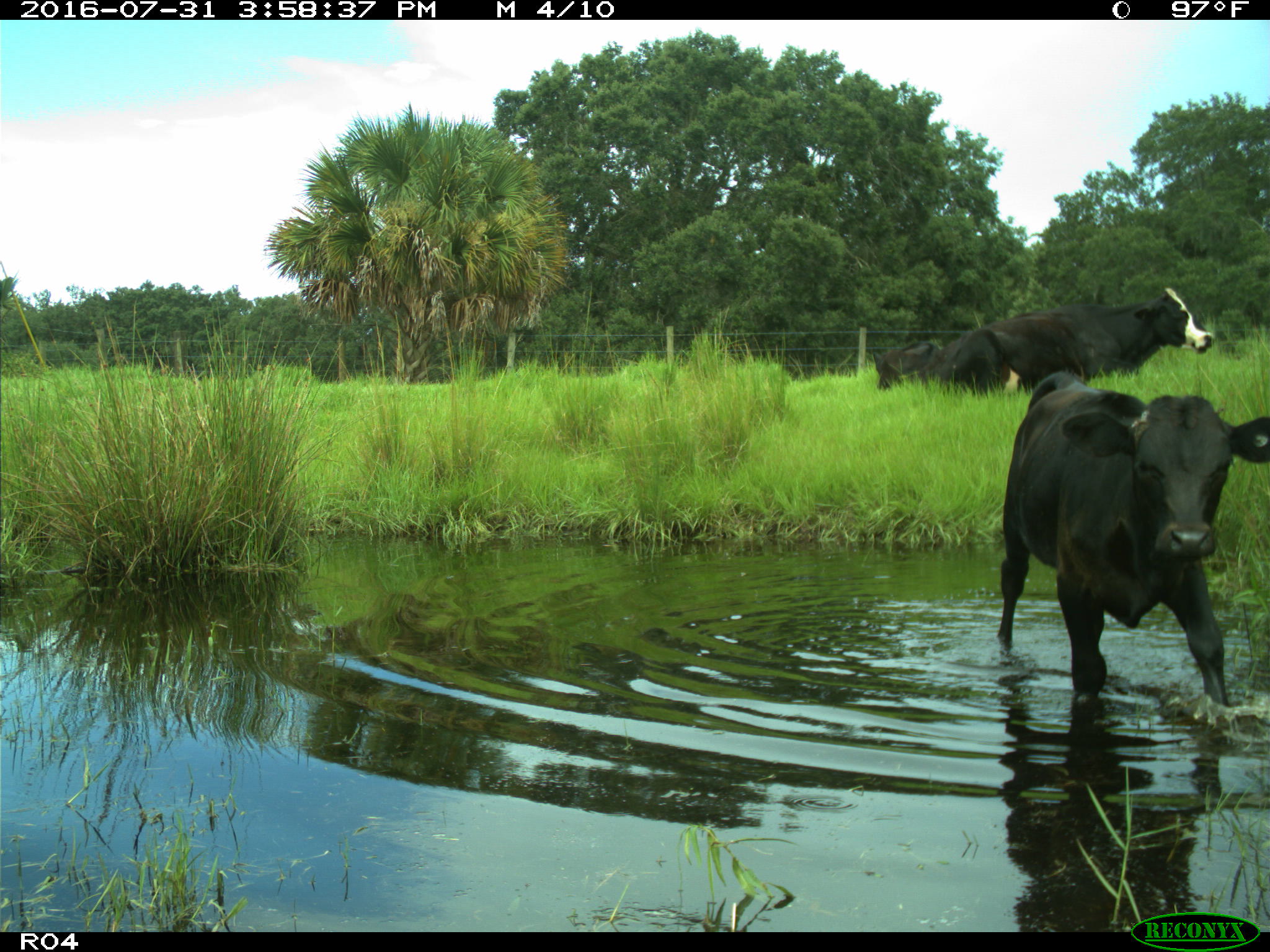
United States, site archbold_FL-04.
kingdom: Animalia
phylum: Chordata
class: Mammalia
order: Artiodactyla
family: Bovidae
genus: Bos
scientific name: Bos taurus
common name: domestic cow